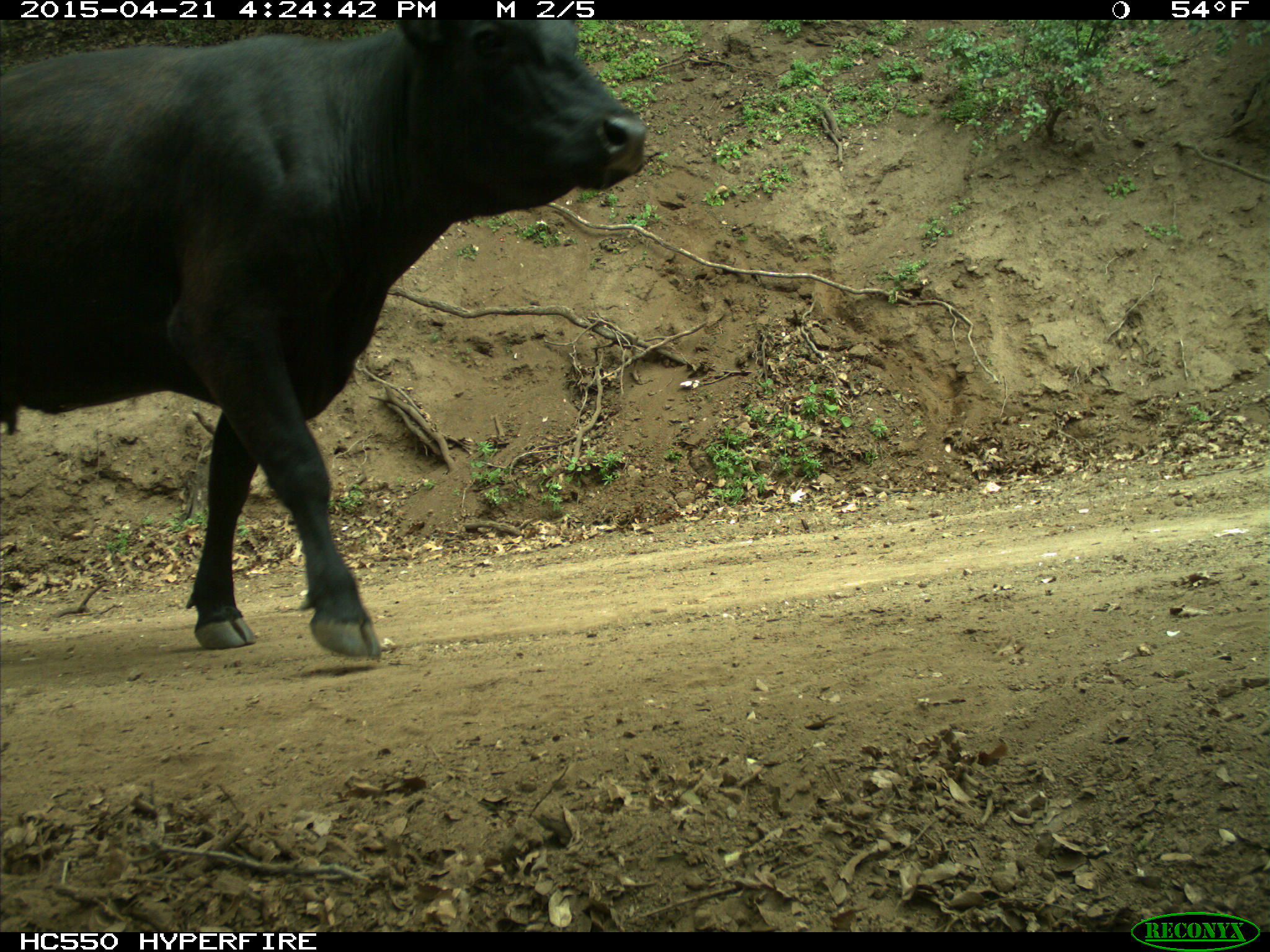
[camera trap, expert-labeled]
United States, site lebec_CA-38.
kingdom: Animalia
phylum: Chordata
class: Mammalia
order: Artiodactyla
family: Bovidae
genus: Bos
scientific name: Bos taurus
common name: domestic cow